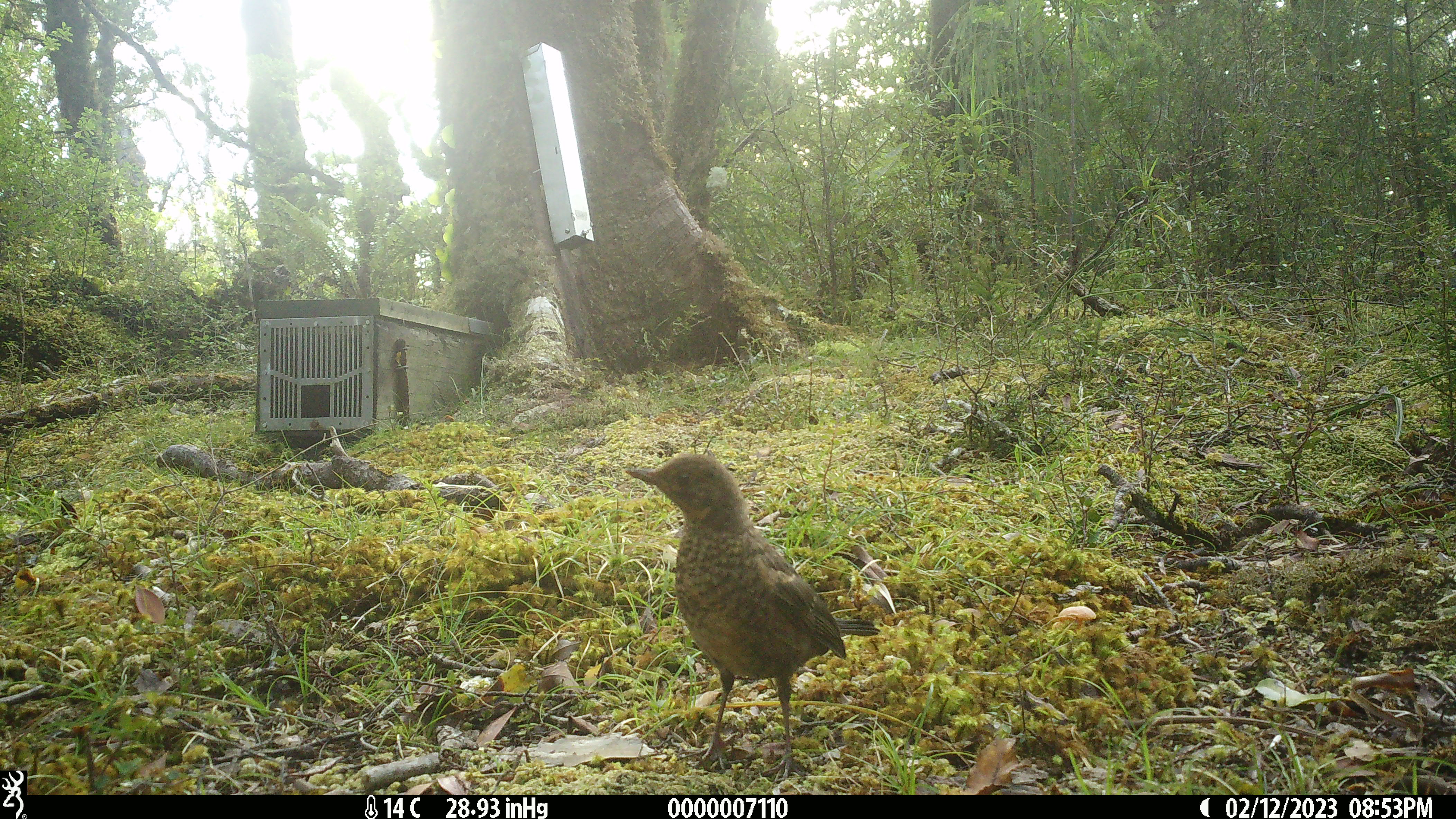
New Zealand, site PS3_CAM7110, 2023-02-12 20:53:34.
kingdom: Animalia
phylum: Chordata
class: Aves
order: Passeriformes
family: Turdidae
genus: Turdus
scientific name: Turdus merula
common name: eurasian blackbird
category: blackbird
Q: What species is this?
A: Blackbird (eurasian blackbird) (Turdus merula).